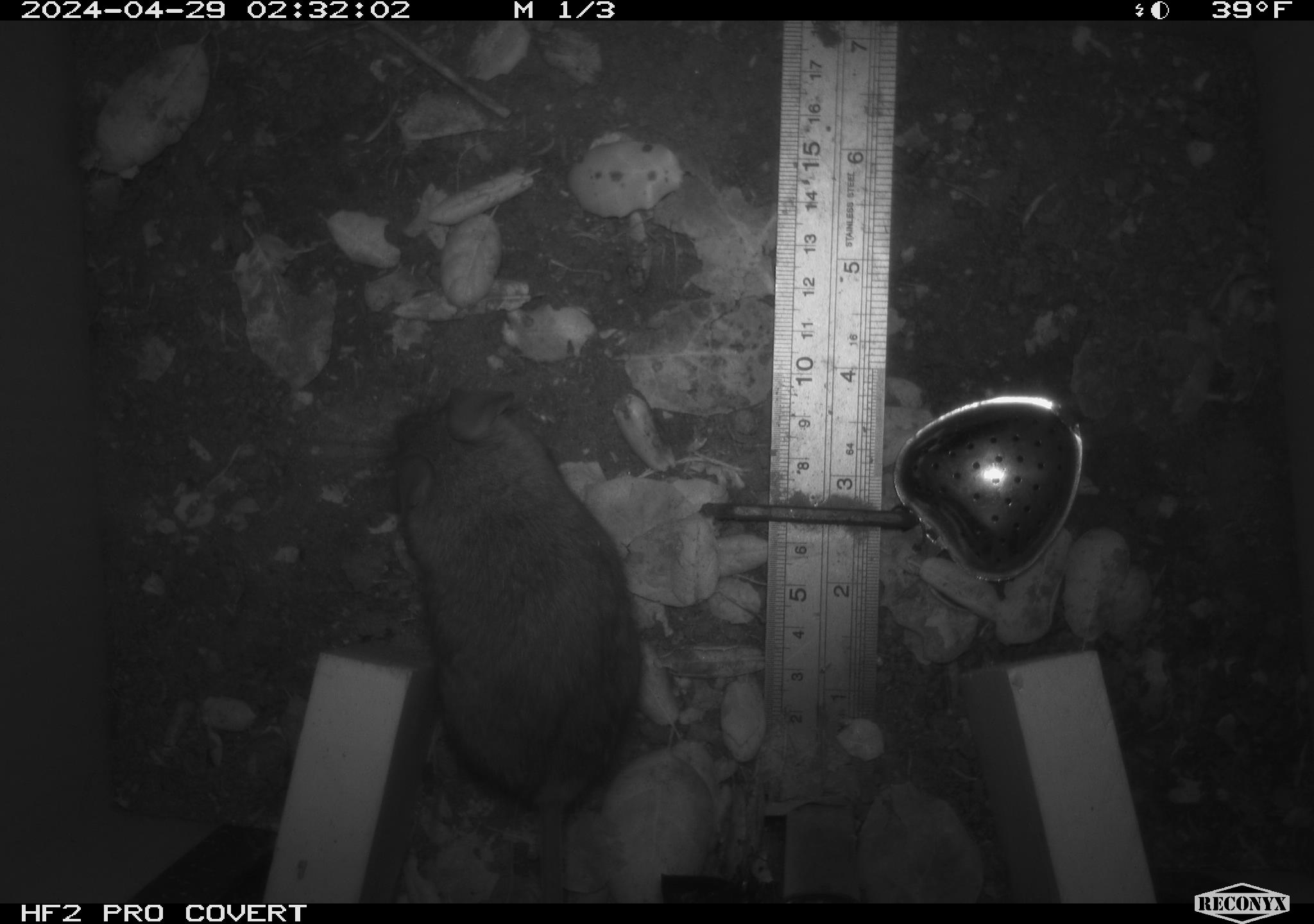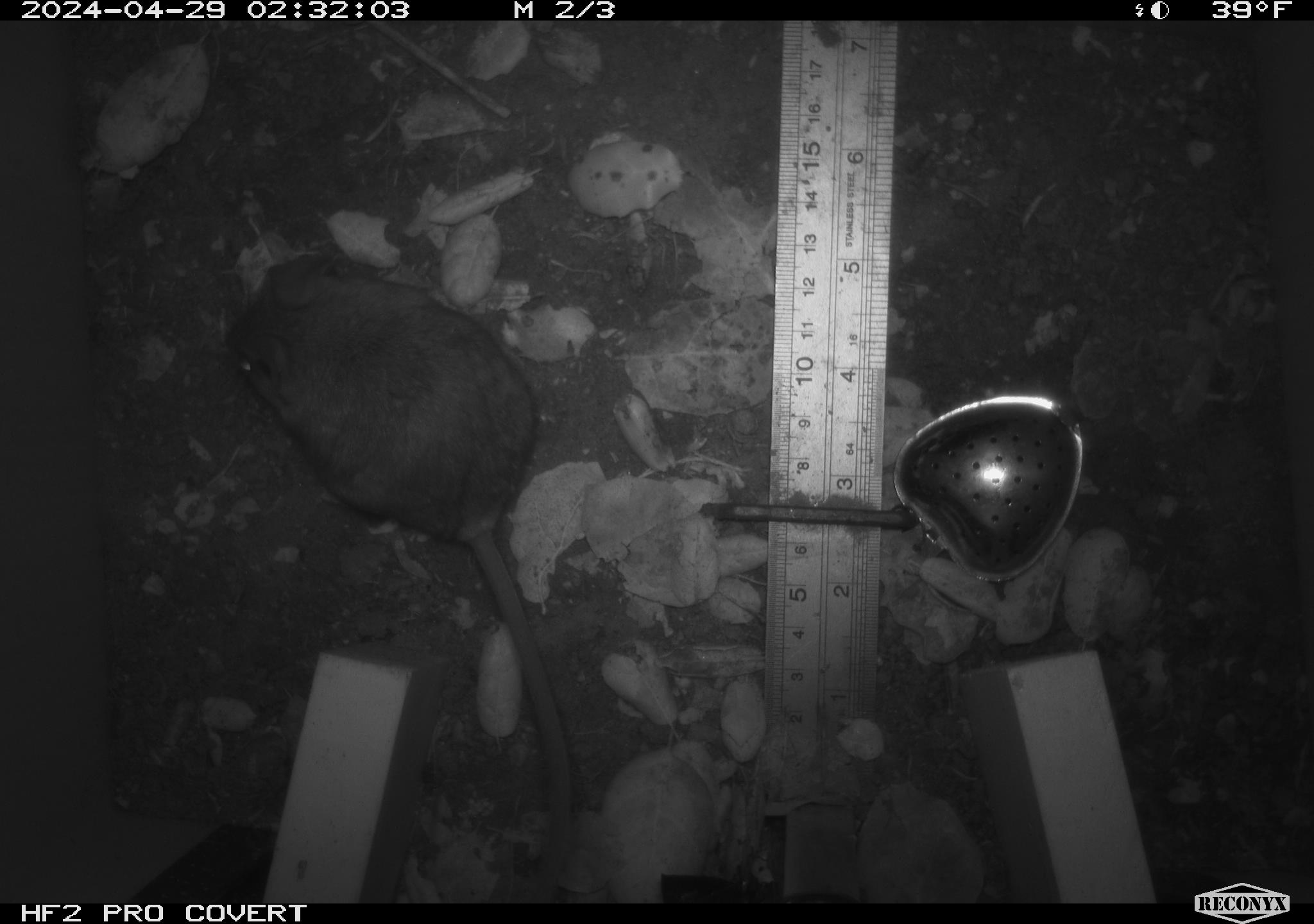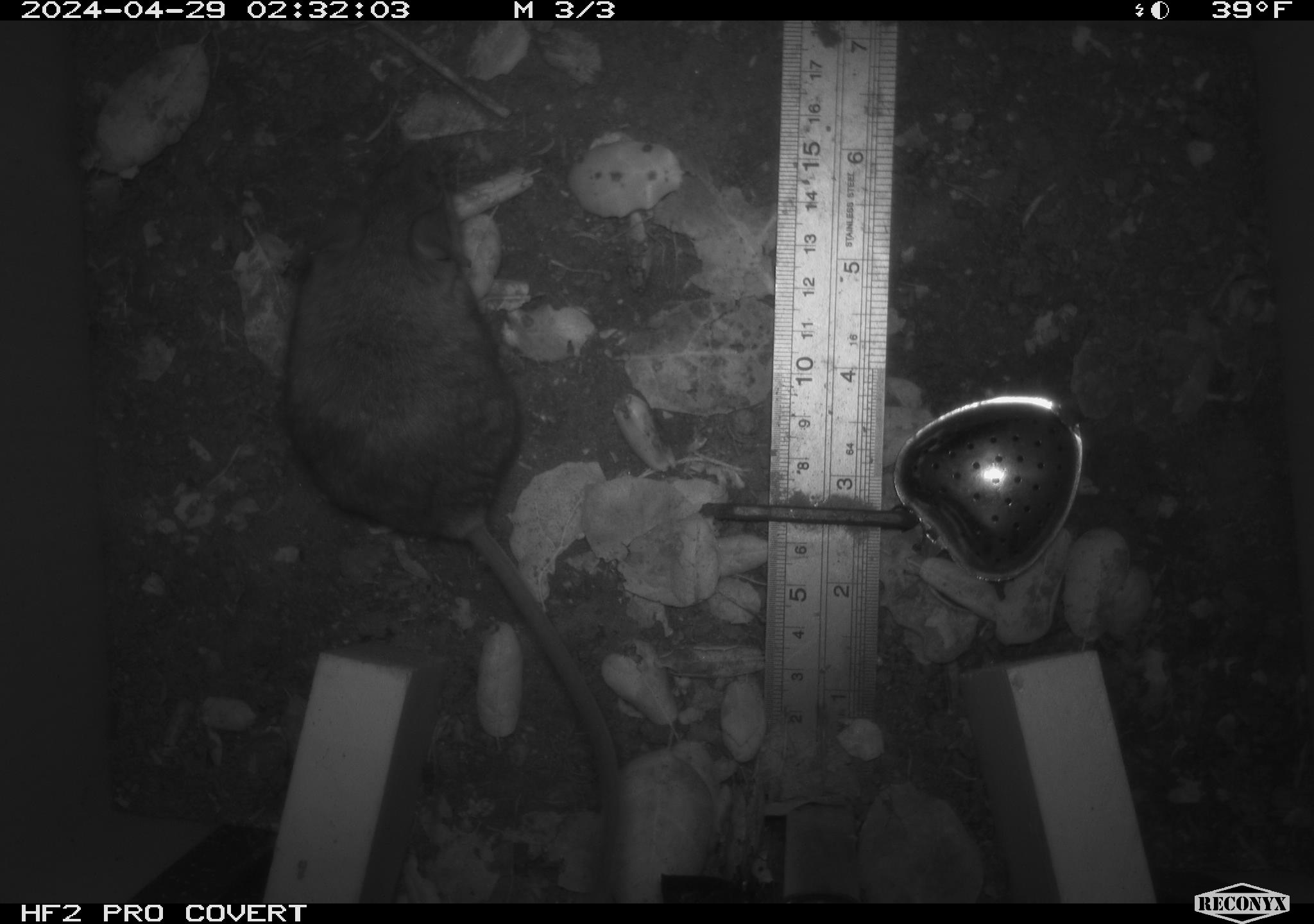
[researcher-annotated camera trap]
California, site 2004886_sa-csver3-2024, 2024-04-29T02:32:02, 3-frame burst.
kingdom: Animalia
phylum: Chordata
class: Mammalia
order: Rodentia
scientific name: Rodentia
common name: rodent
Rodent (Rodentia).